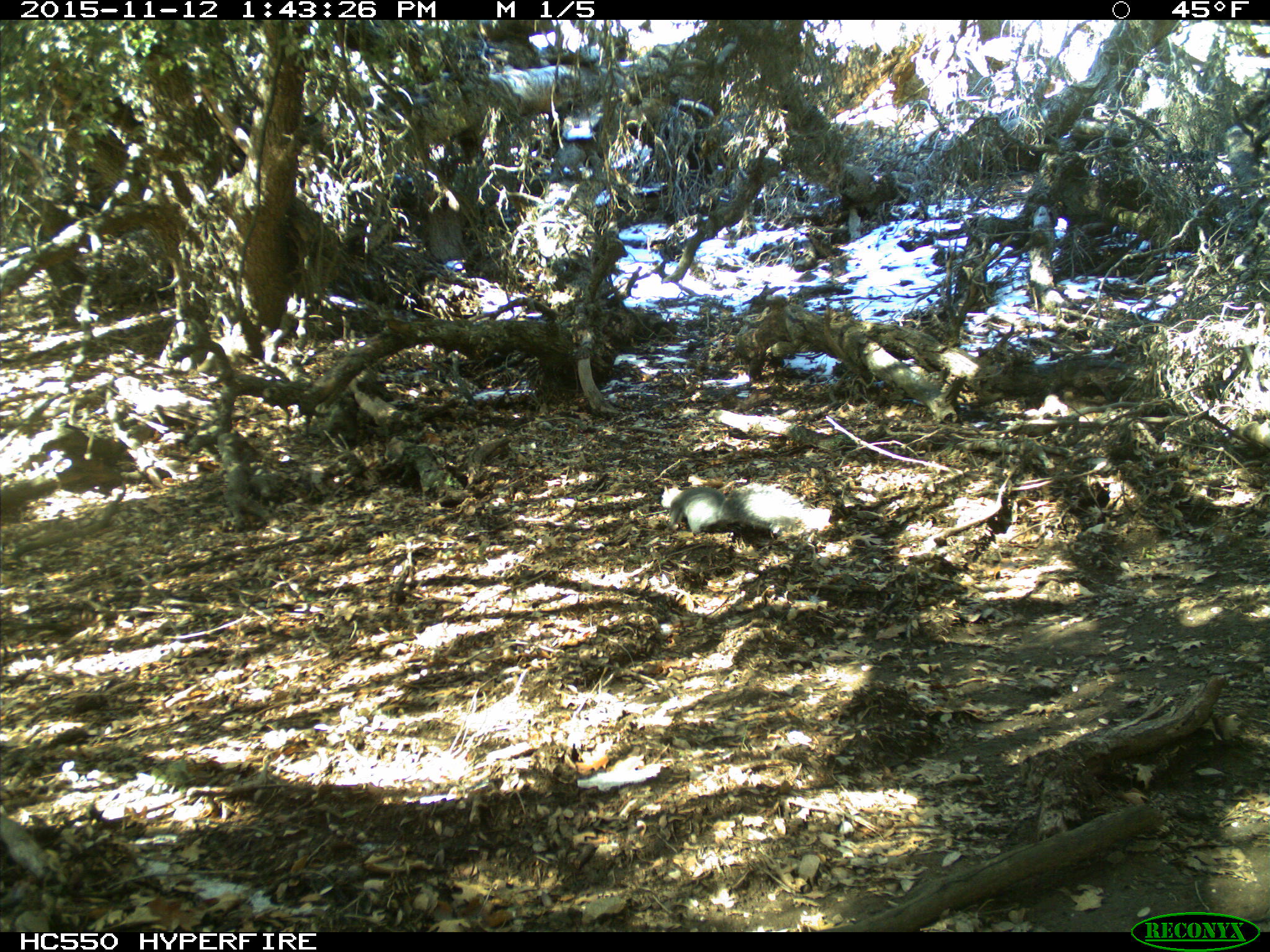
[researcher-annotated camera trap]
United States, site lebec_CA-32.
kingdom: Animalia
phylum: Chordata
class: Mammalia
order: Rodentia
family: Sciuridae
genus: Sciurus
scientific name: Sciurus carolinensis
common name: eastern gray squirrel